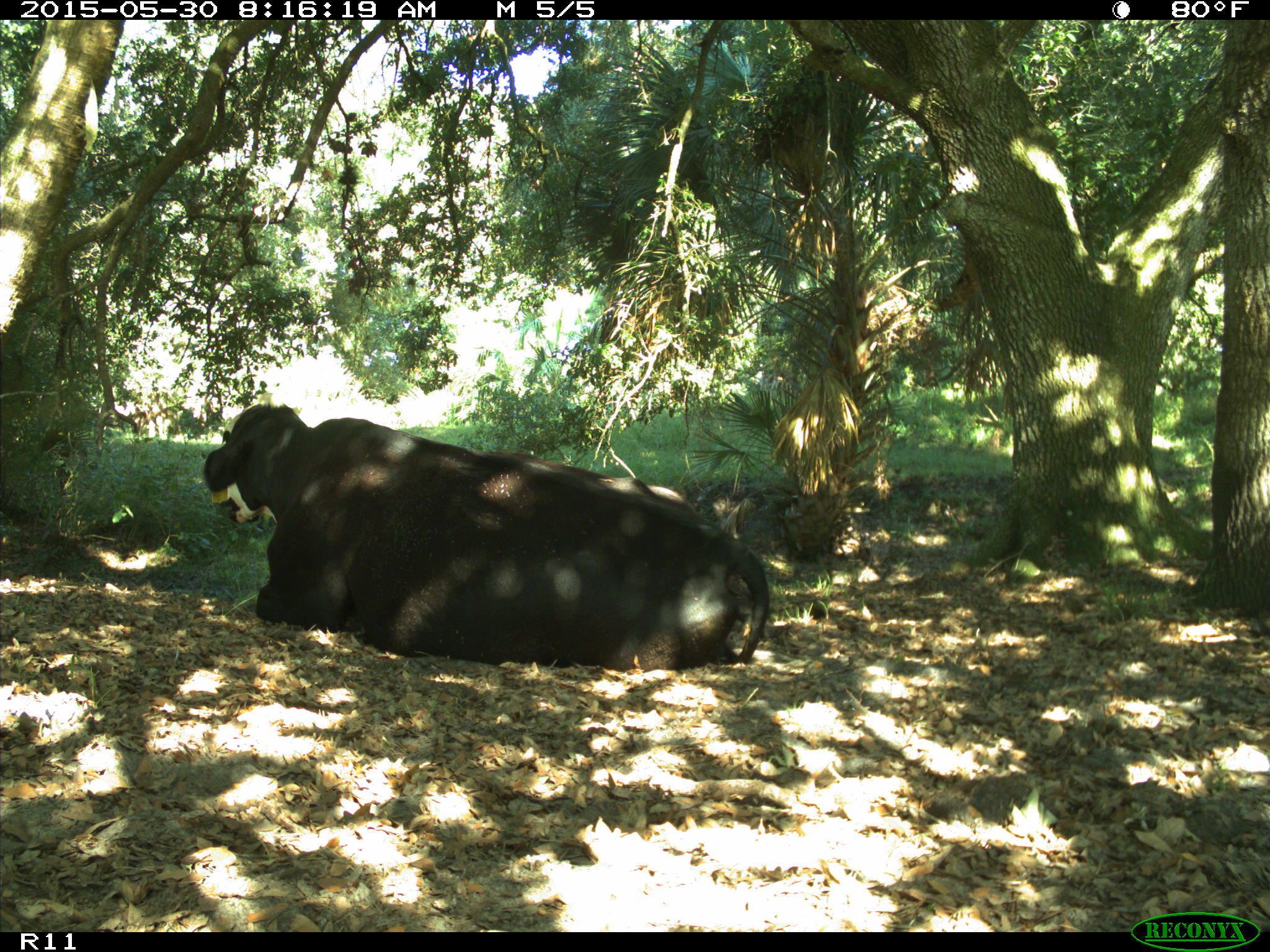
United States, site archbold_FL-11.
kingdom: Animalia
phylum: Chordata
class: Mammalia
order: Artiodactyla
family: Bovidae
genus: Bos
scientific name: Bos taurus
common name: domestic cow